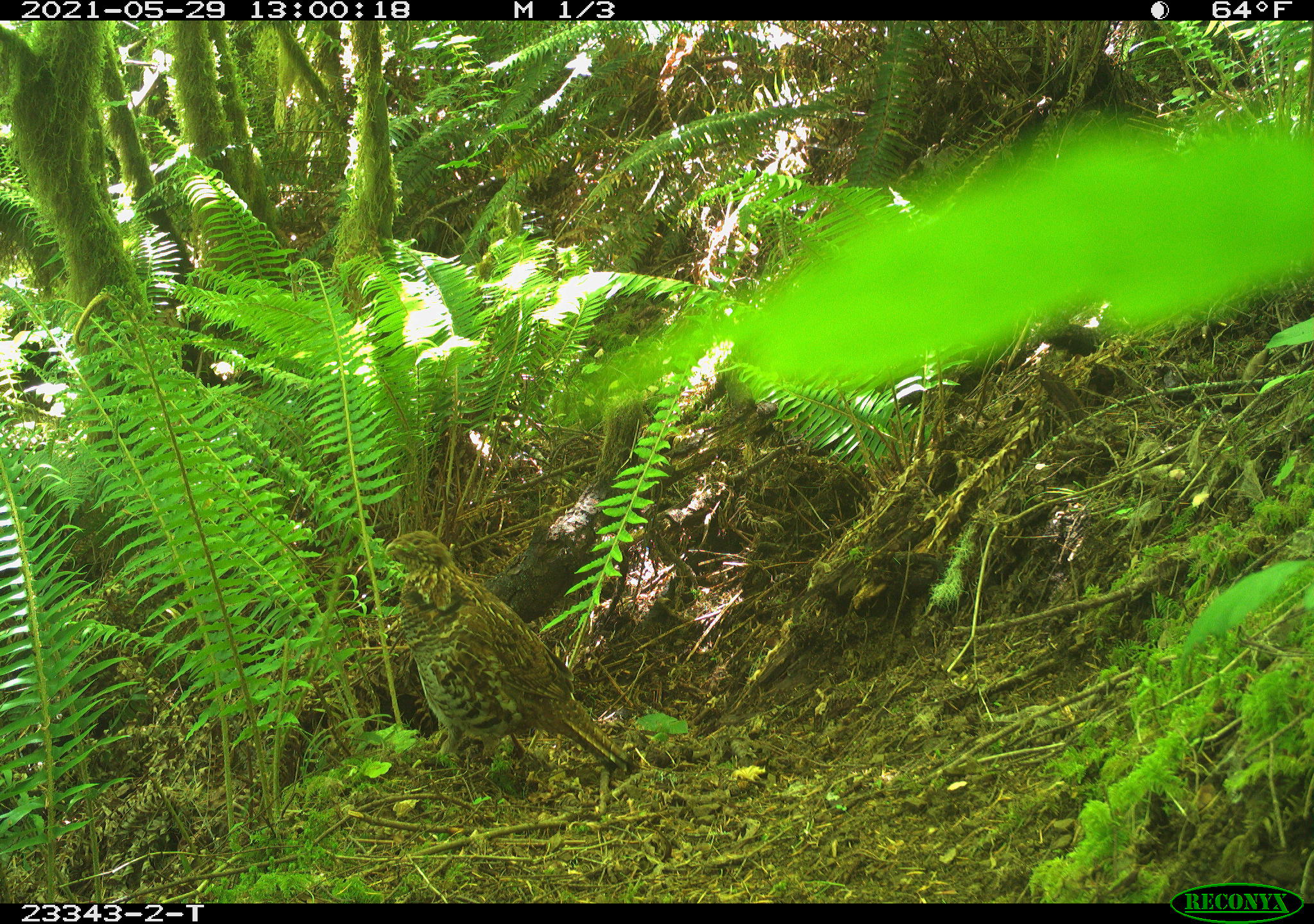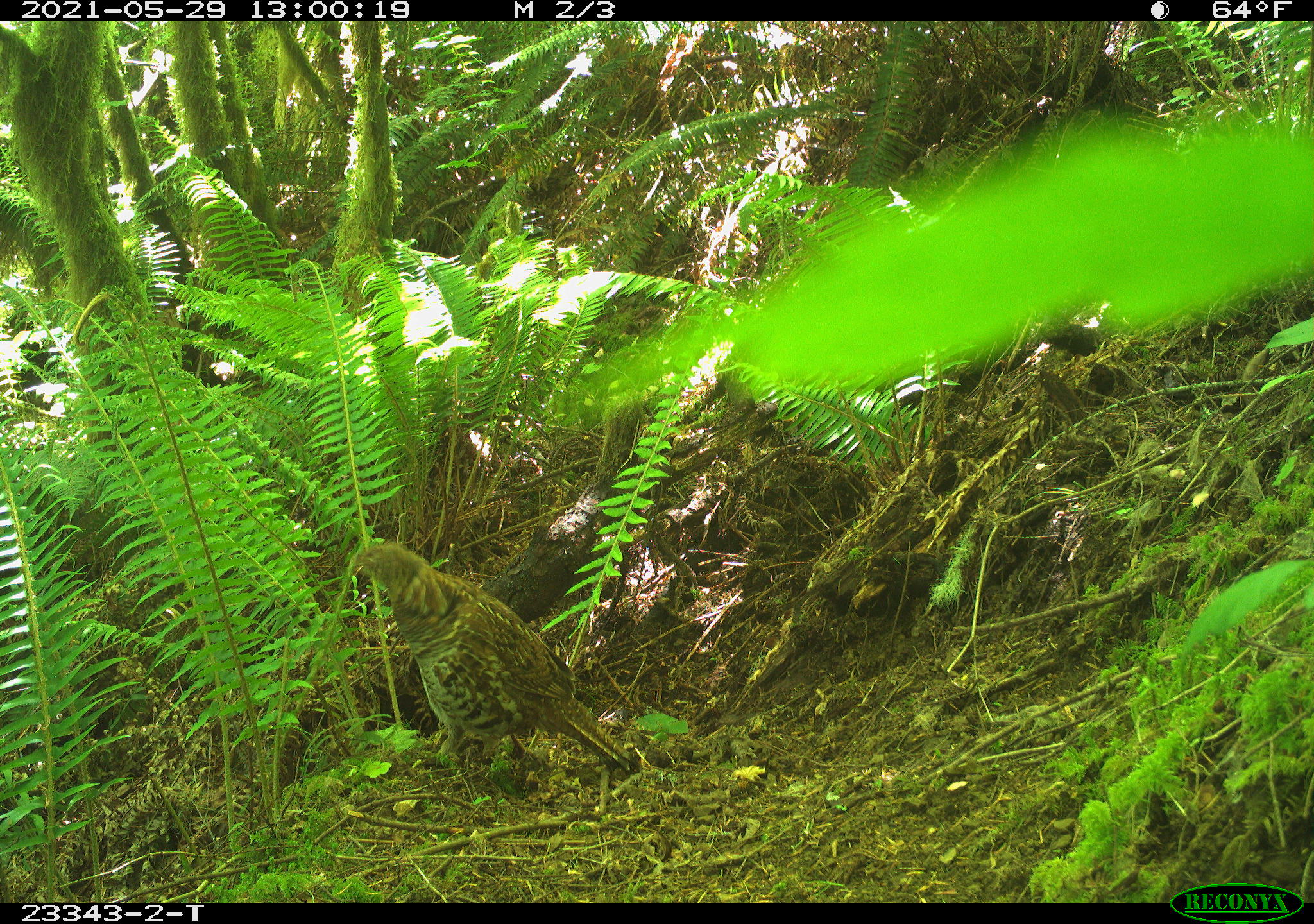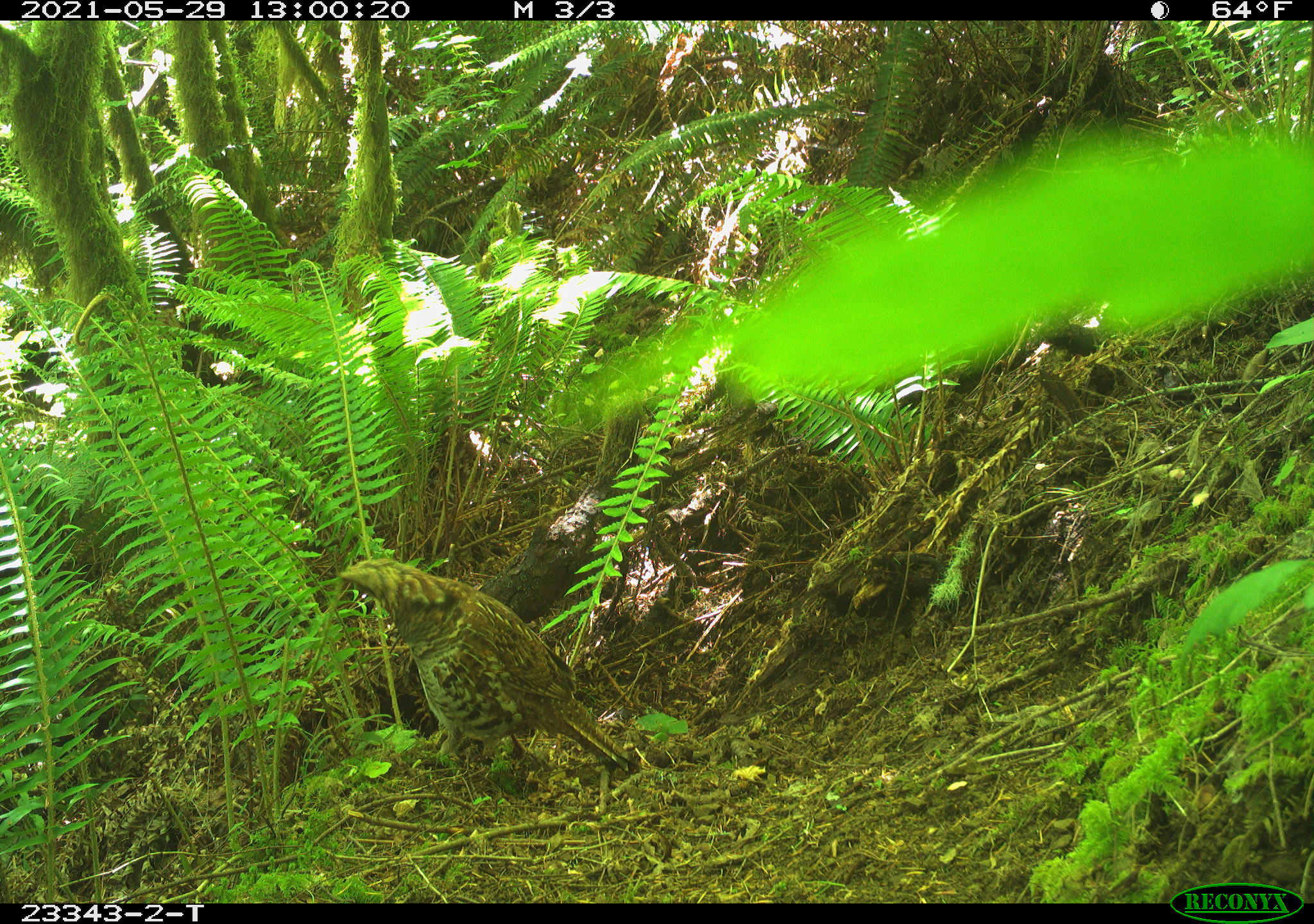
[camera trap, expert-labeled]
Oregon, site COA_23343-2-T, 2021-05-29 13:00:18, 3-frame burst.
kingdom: Animalia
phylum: Chordata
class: Aves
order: Galliformes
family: Phasianidae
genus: Bonasa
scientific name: Bonasa umbellus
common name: ruffed grouse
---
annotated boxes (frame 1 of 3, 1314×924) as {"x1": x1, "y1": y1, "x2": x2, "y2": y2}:
ruffed grouse: {"x1": 375, "y1": 527, "x2": 642, "y2": 781}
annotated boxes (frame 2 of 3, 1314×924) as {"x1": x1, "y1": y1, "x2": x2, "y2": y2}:
ruffed grouse: {"x1": 351, "y1": 537, "x2": 650, "y2": 777}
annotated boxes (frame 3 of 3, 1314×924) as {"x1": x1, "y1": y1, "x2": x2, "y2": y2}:
ruffed grouse: {"x1": 334, "y1": 557, "x2": 646, "y2": 778}